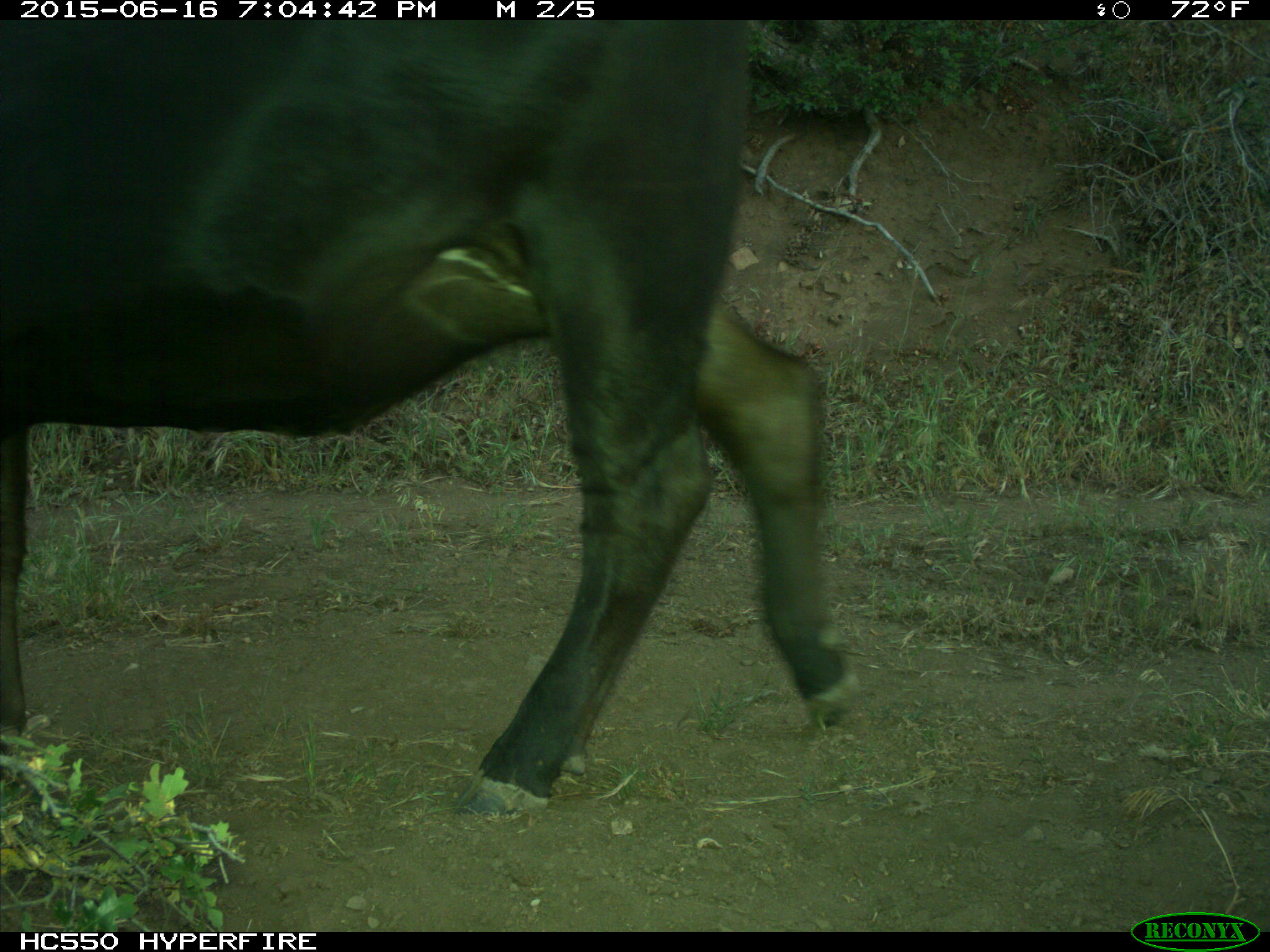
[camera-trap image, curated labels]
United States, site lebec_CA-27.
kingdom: Animalia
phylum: Chordata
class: Mammalia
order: Artiodactyla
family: Bovidae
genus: Bos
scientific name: Bos taurus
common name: domestic cow